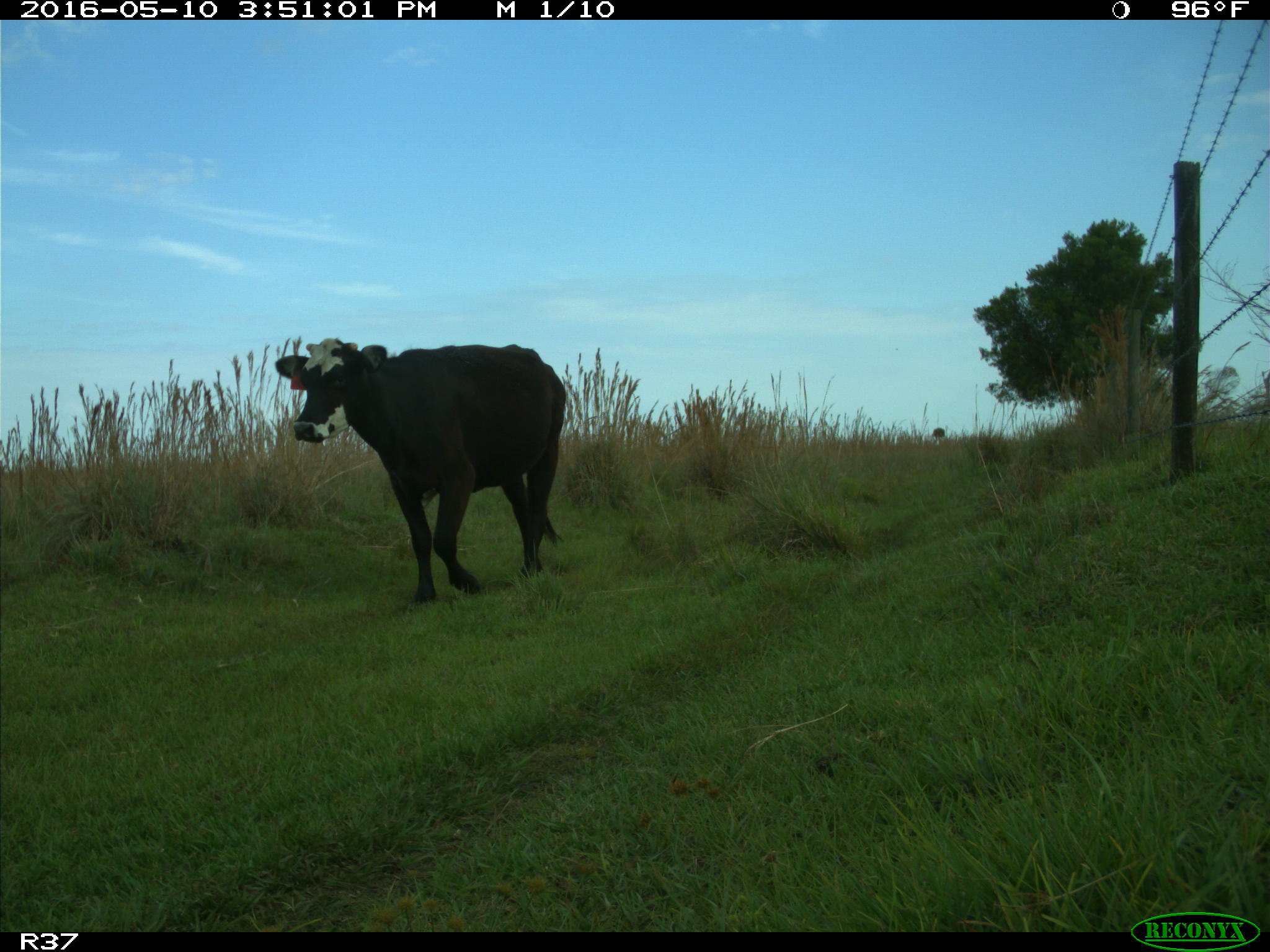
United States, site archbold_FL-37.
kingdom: Animalia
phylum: Chordata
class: Mammalia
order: Artiodactyla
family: Bovidae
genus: Bos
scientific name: Bos taurus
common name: domestic cow